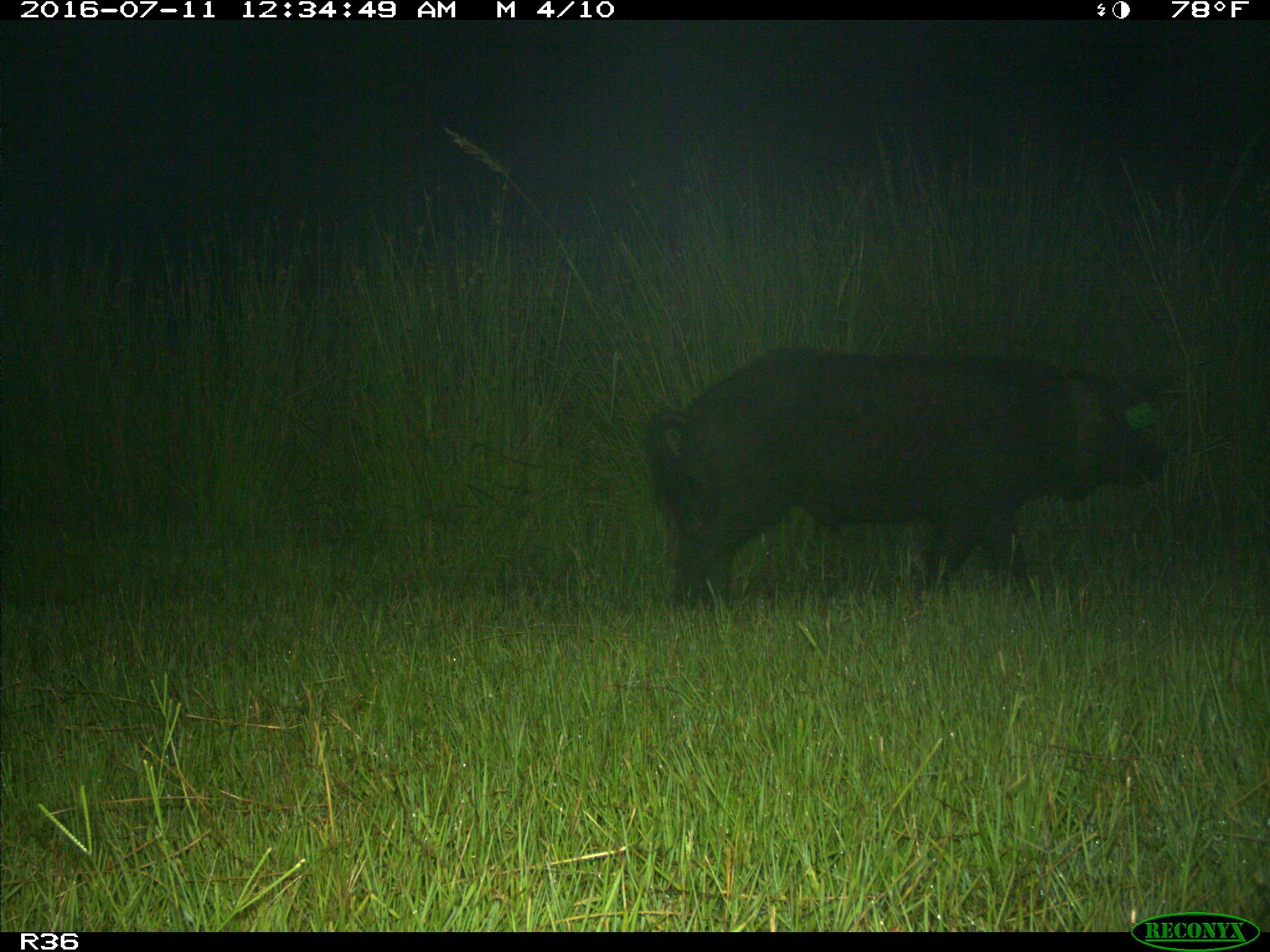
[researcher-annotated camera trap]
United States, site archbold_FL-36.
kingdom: Animalia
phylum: Chordata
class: Mammalia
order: Artiodactyla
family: Suidae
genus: Sus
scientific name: Sus scrofa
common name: wild boar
Sus scrofa (wild boar).